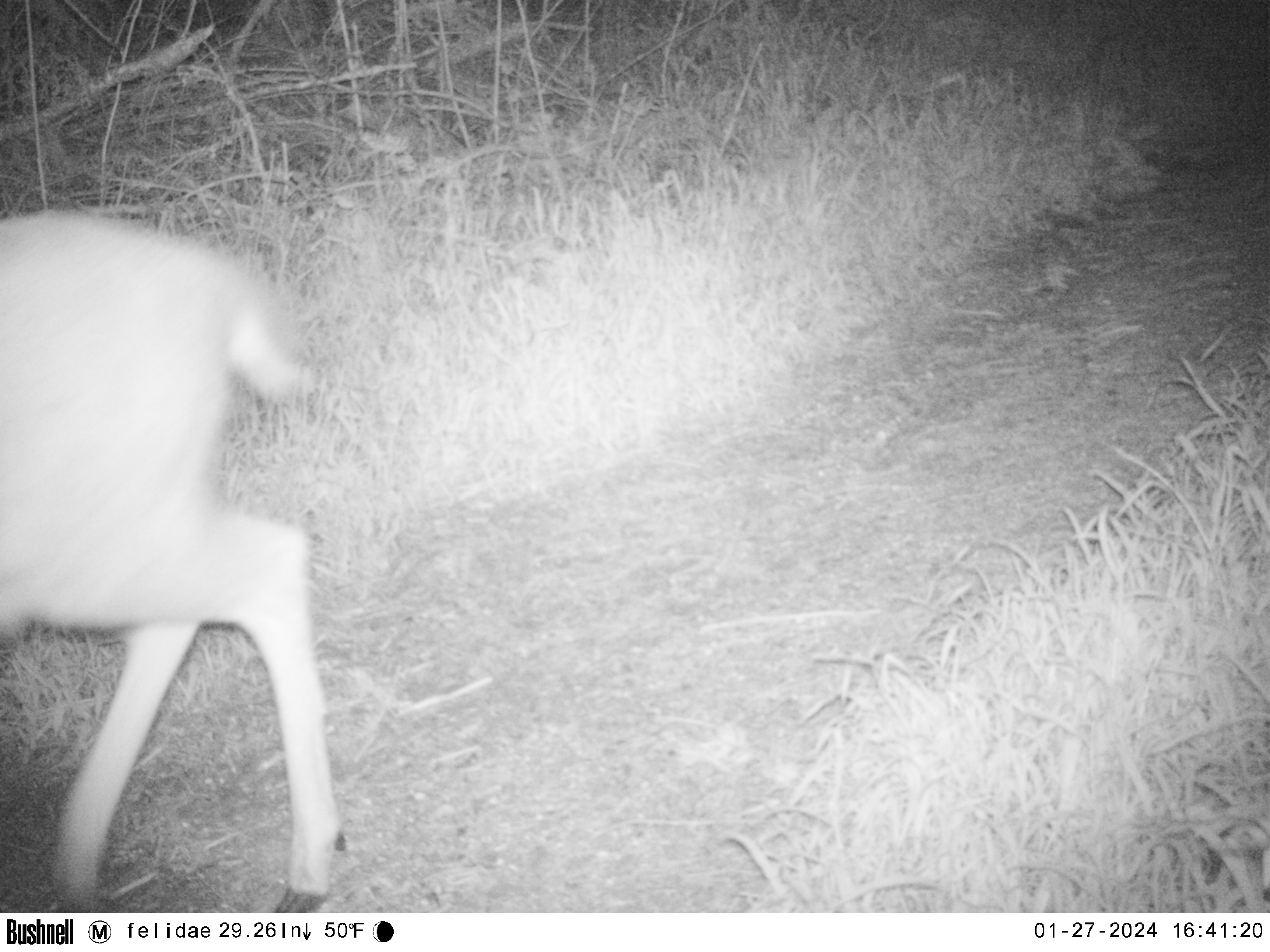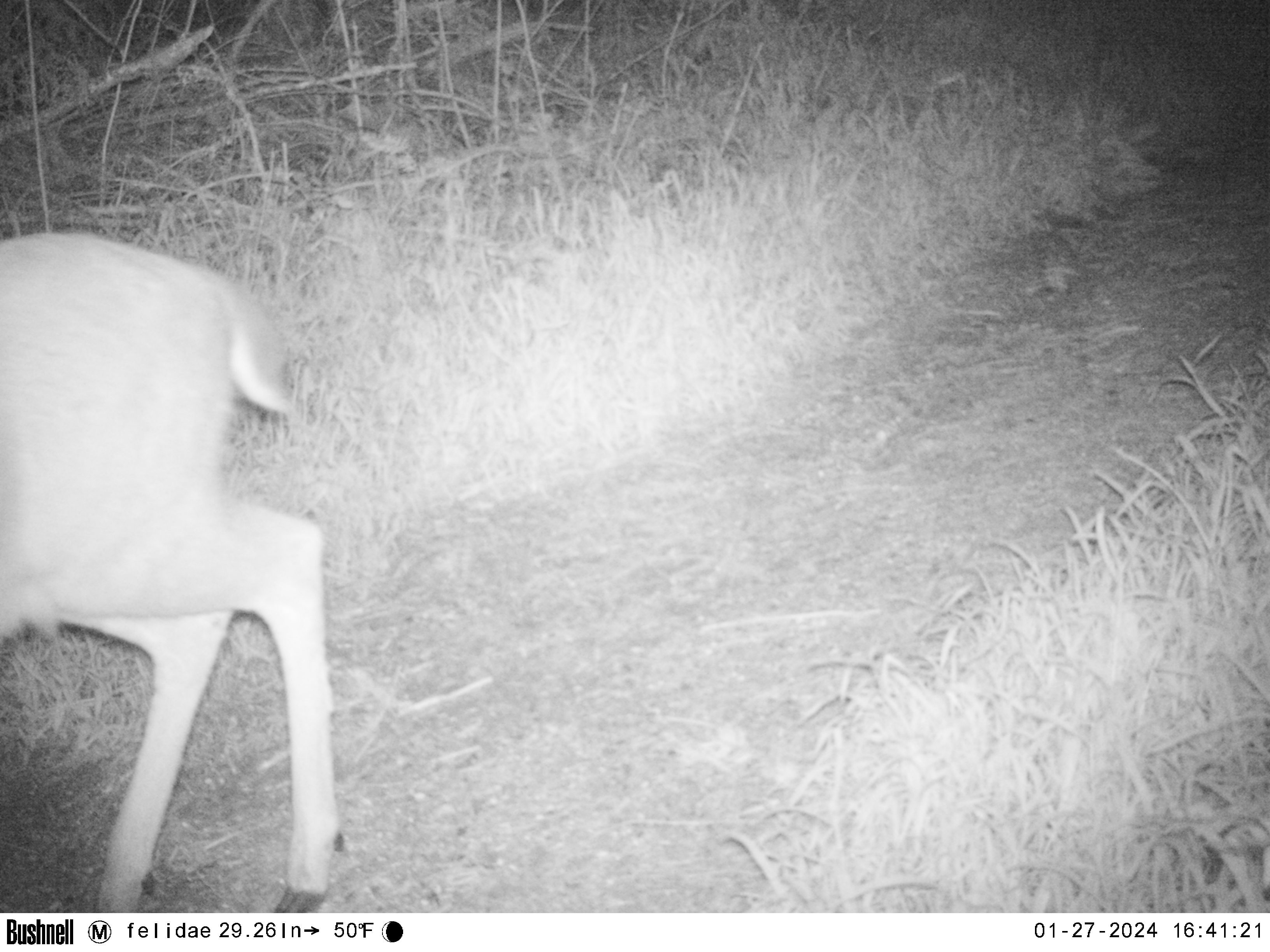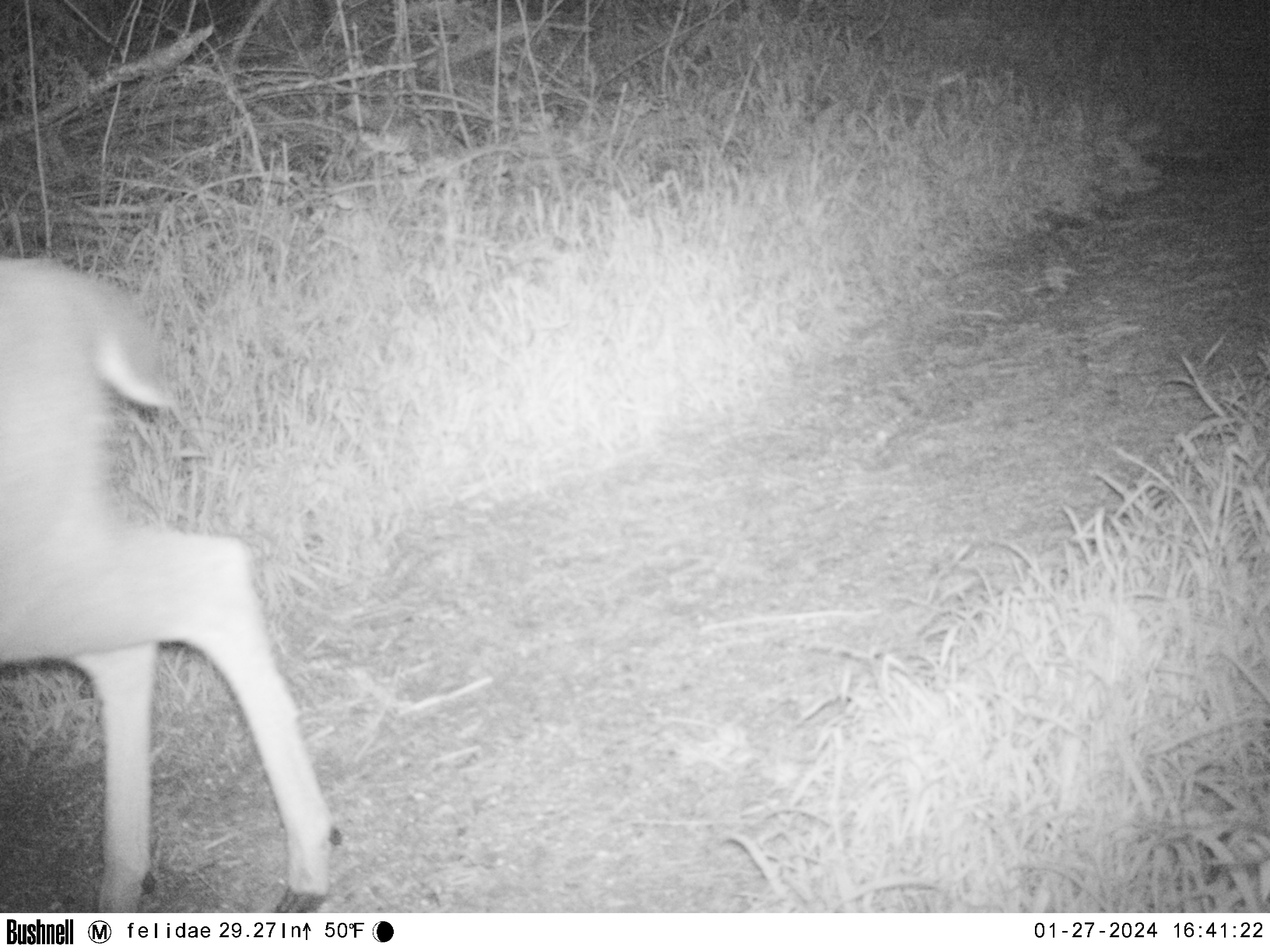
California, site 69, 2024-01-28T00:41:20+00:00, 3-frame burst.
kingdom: Animalia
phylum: Chordata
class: Mammalia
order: Artiodactyla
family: Cervidae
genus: Odocoileus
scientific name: Odocoileus hemionus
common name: mule deer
Mule deer (Odocoileus hemionus).